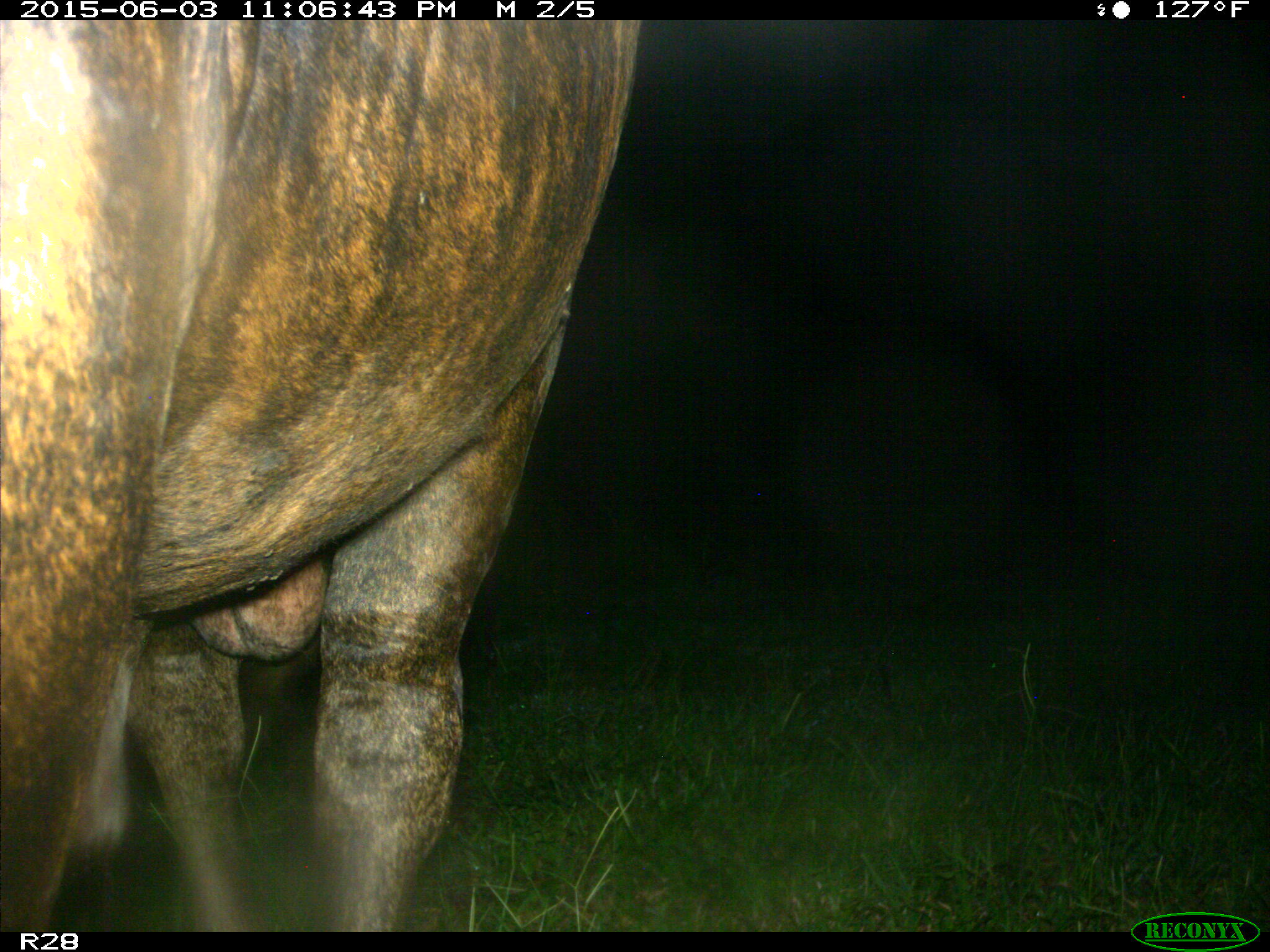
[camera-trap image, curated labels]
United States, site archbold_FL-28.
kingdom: Animalia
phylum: Chordata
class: Mammalia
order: Artiodactyla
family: Bovidae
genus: Bos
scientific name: Bos taurus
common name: domestic cow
Bos taurus (domestic cow).